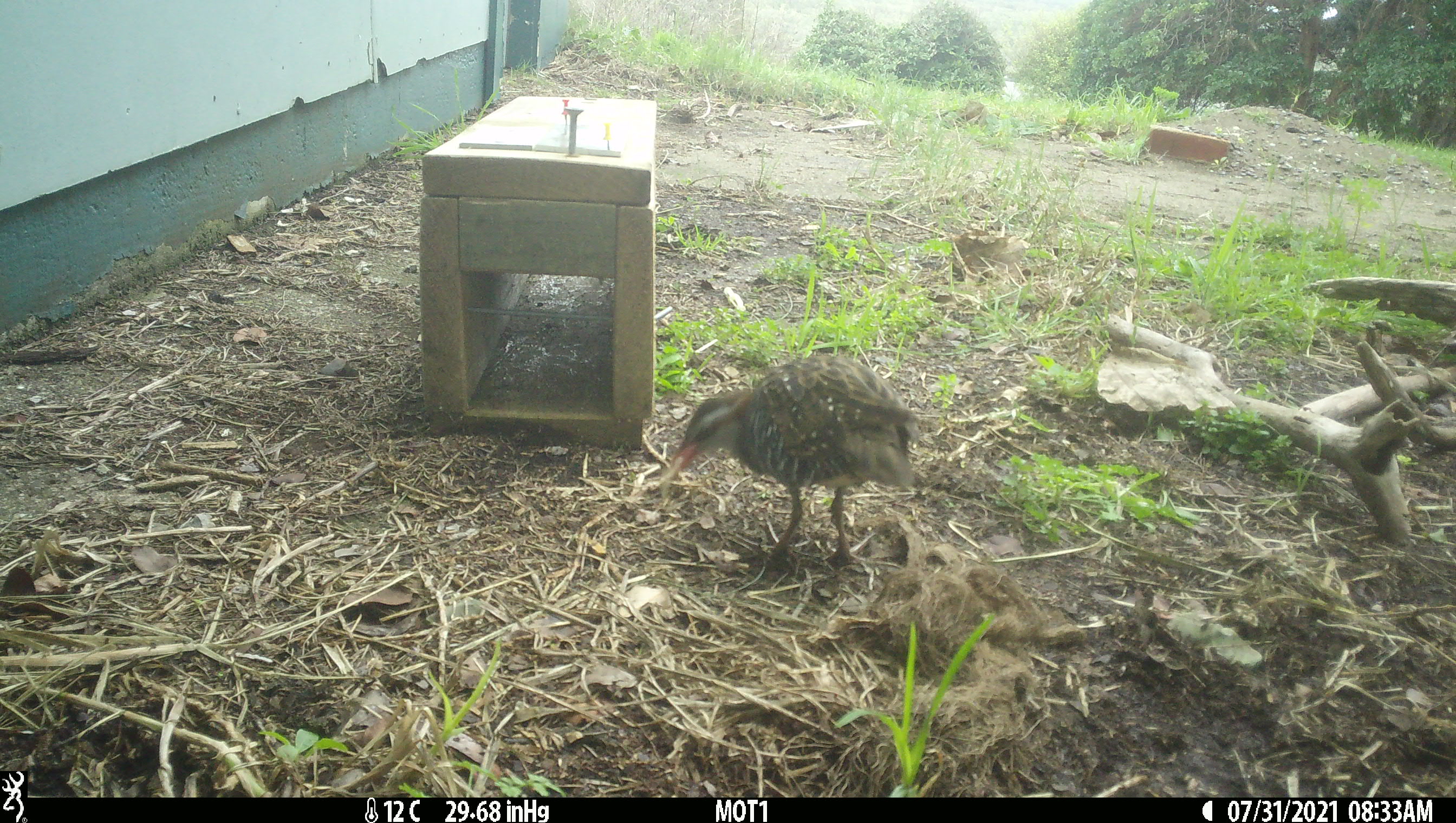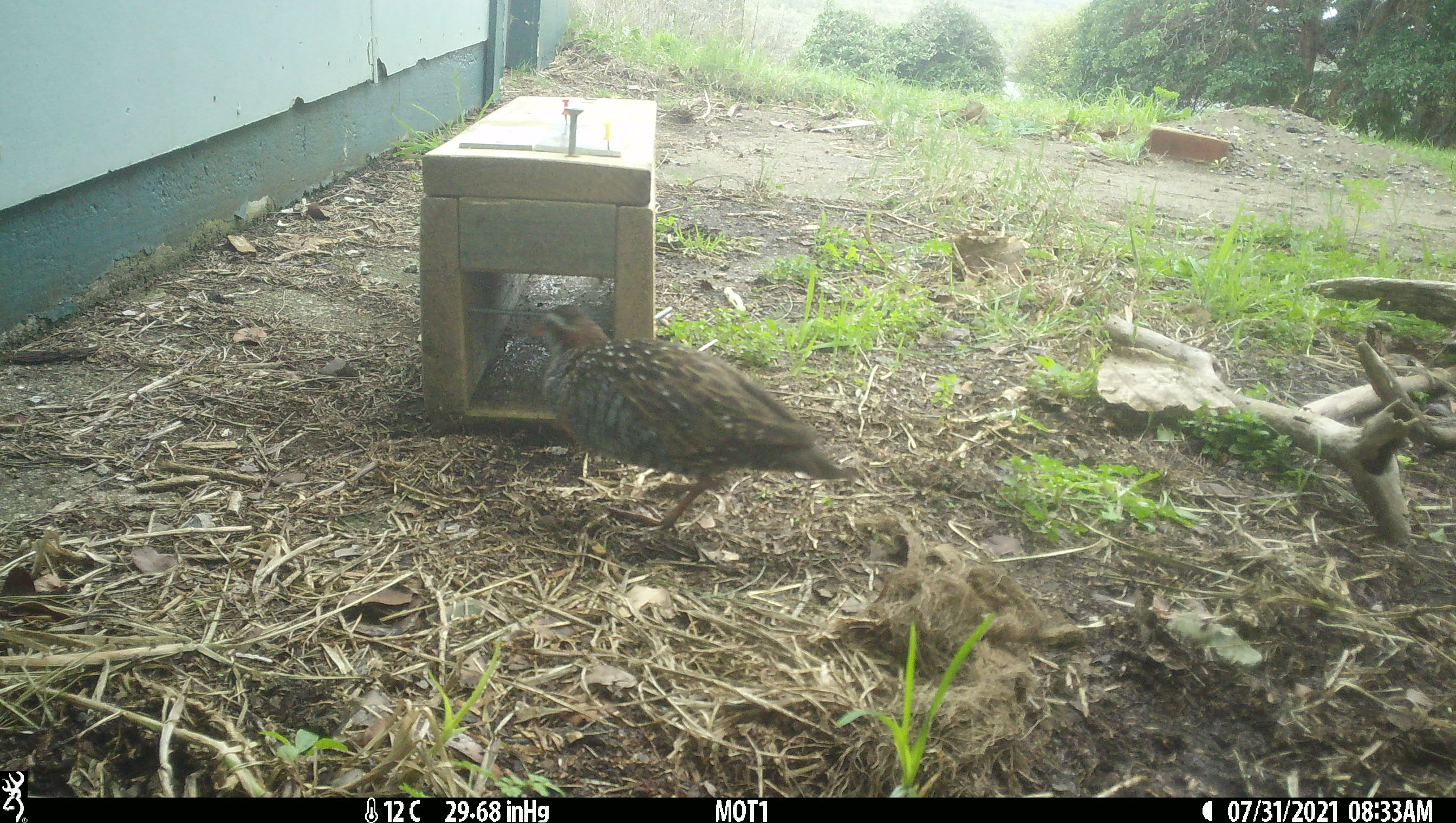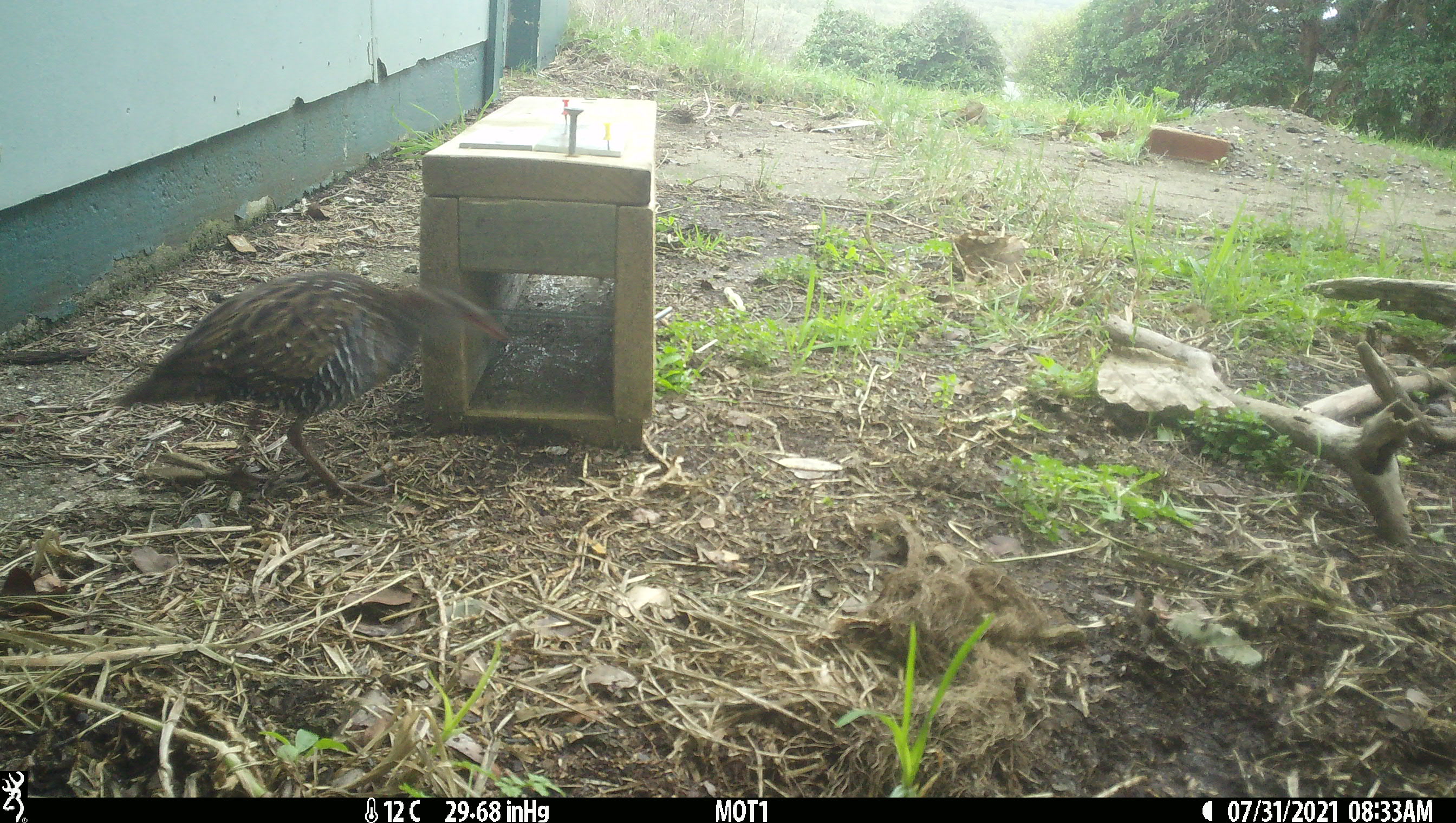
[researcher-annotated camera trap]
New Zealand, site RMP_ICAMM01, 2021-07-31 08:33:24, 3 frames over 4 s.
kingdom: Animalia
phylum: Chordata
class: Aves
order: Gruiformes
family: Rallidae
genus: Gallirallus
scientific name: Gallirallus philippensis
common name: buff-banded rail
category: banded rail